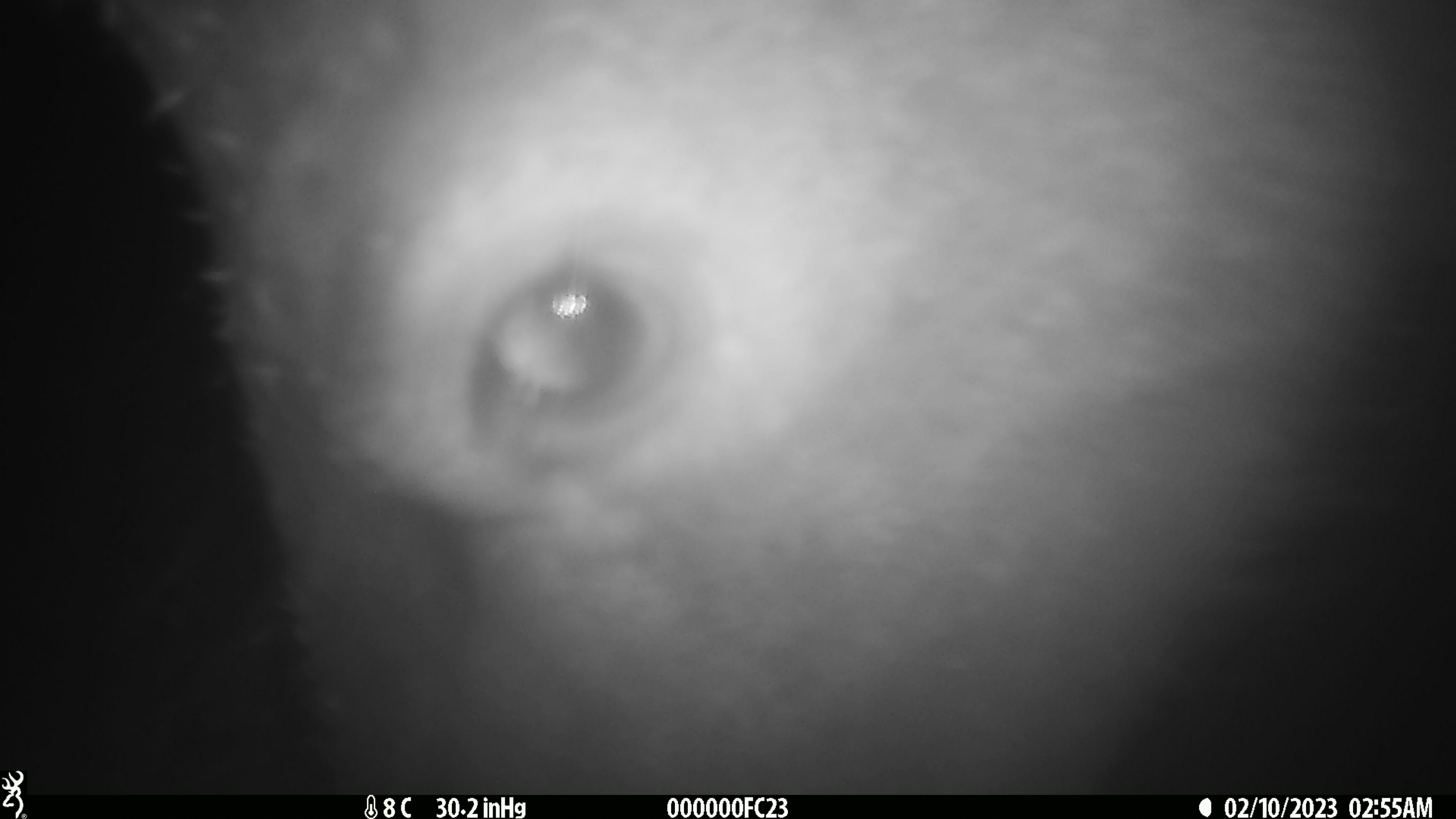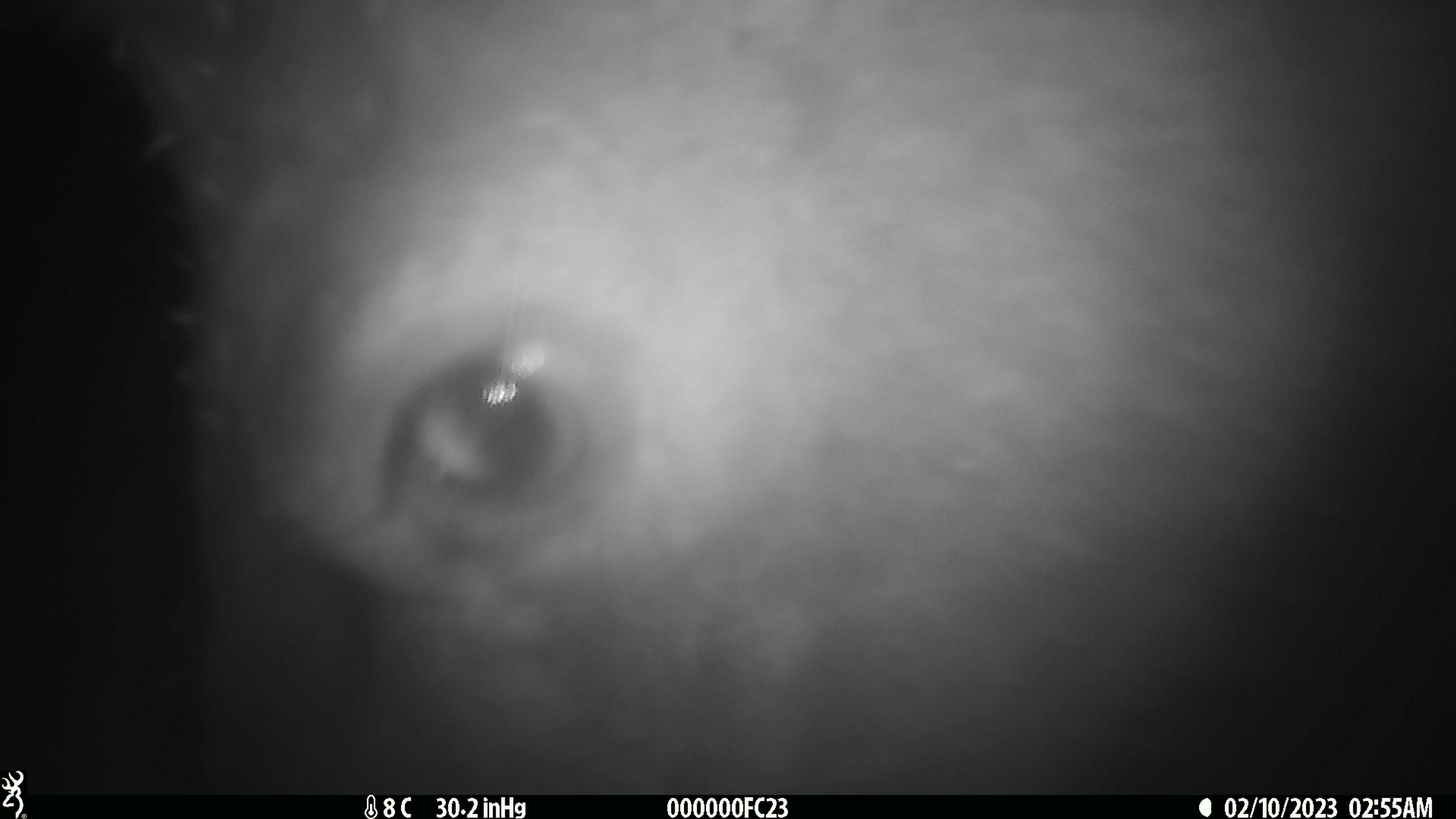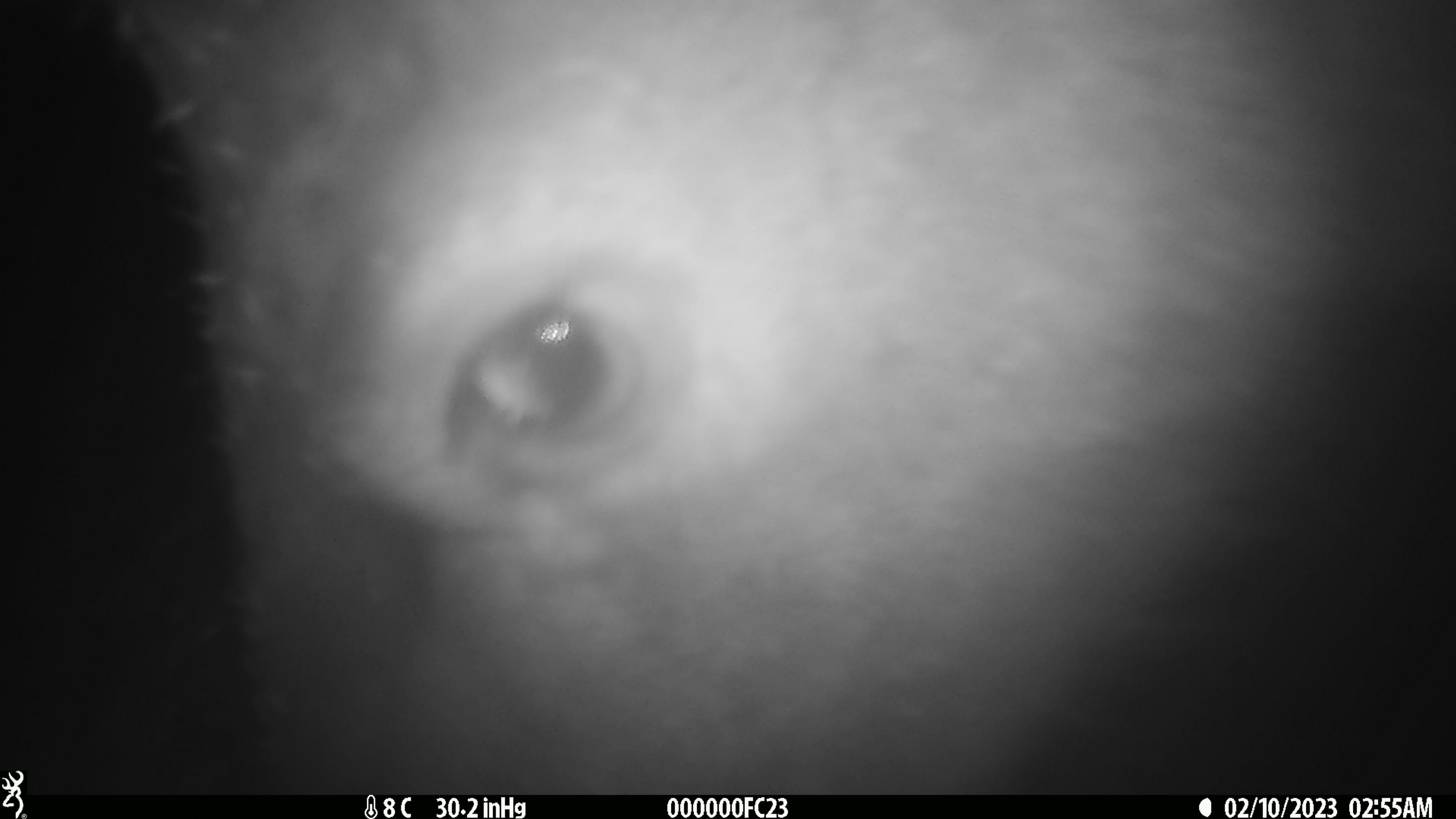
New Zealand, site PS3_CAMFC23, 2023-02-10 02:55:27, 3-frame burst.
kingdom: Animalia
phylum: Chordata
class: Mammalia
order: Artiodactyla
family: Cervidae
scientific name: Cervidae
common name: deer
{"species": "deer (Cervidae)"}